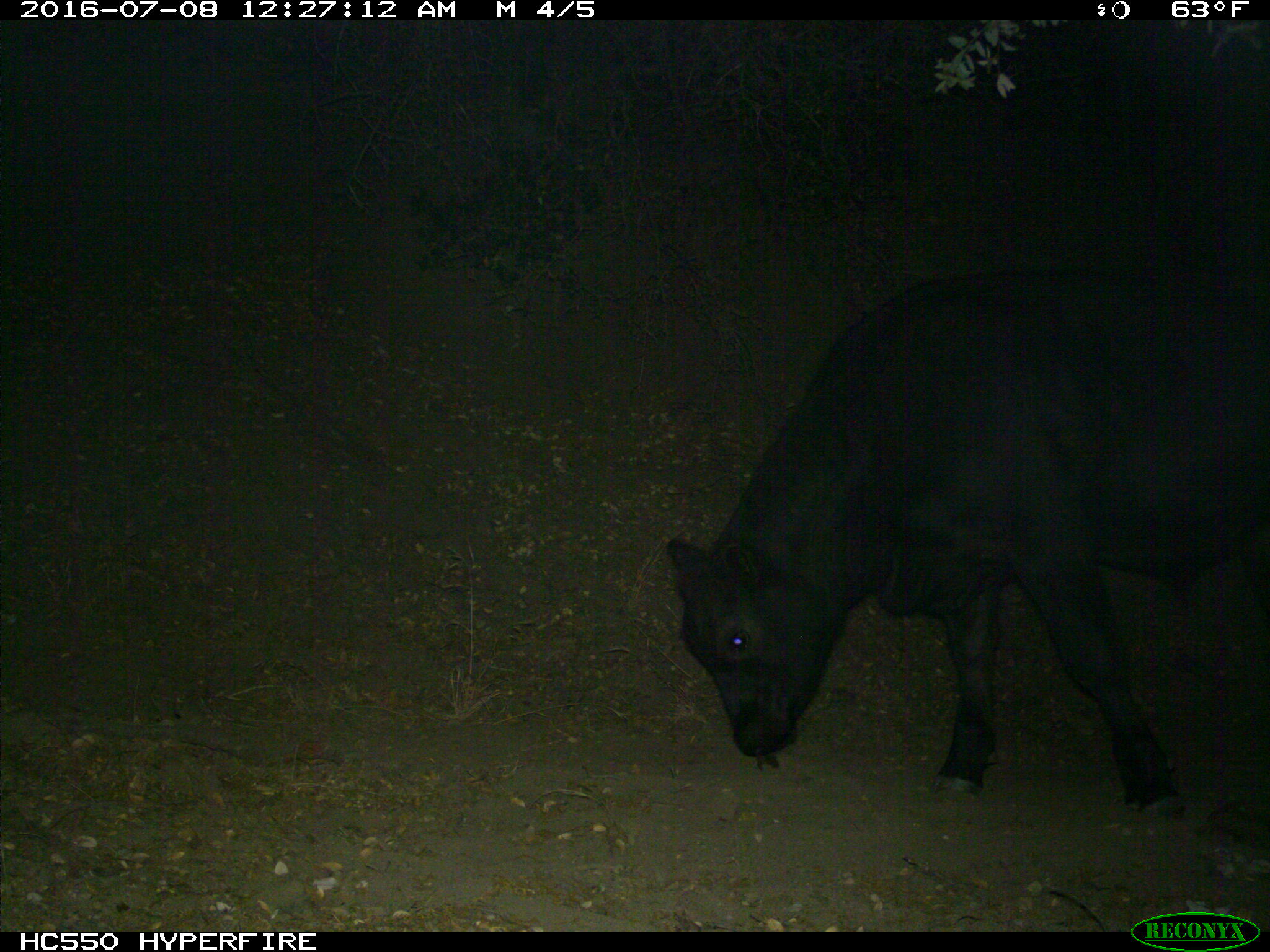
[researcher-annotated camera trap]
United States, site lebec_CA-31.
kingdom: Animalia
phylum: Chordata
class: Mammalia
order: Artiodactyla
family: Bovidae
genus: Bos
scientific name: Bos taurus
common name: domestic cow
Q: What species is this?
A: Bos taurus (domestic cow).